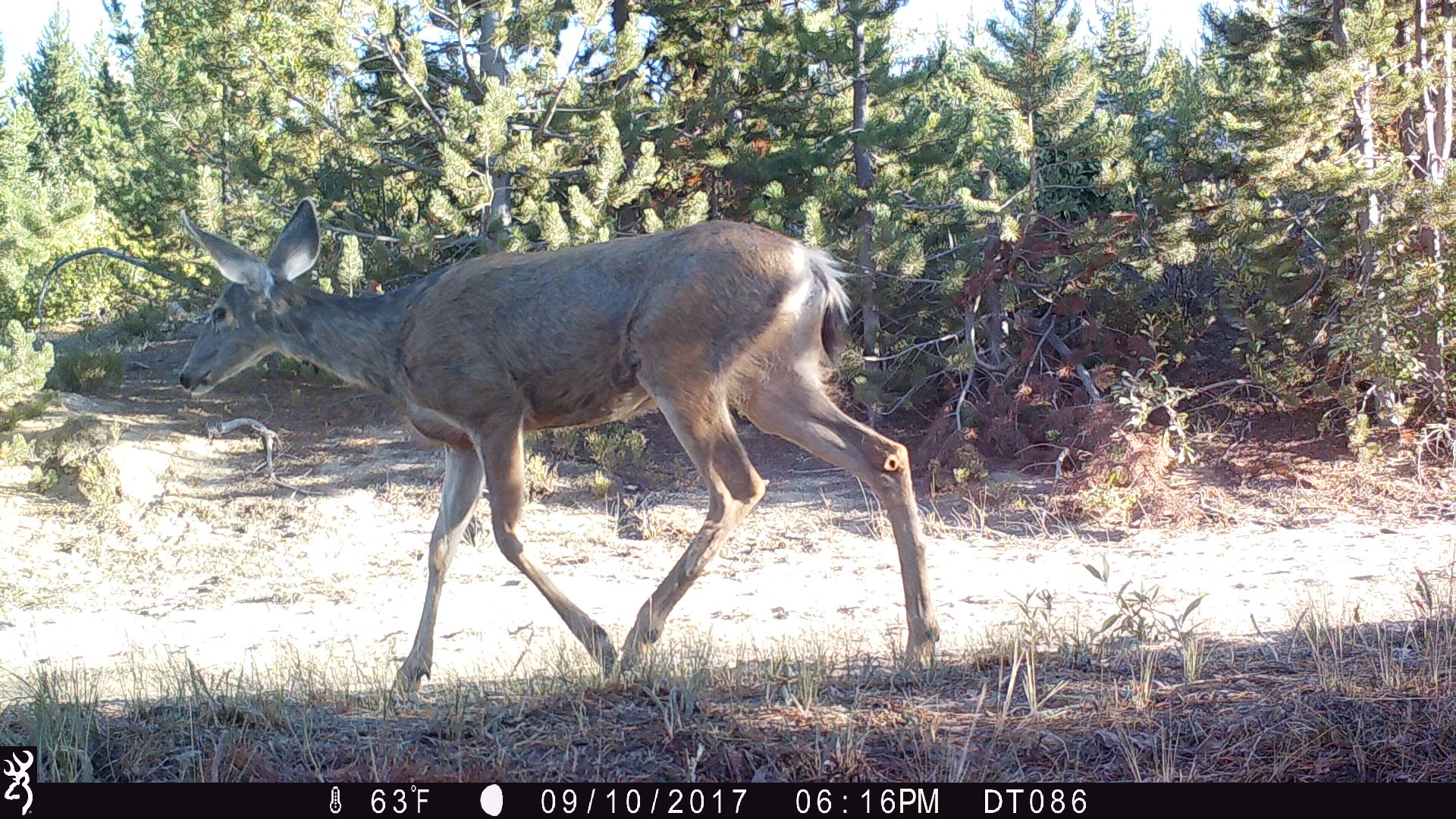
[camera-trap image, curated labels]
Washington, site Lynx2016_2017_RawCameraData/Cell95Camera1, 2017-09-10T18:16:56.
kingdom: Animalia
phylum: Chordata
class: Mammalia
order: Artiodactyla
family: Cervidae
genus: Odocoileus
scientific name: Odocoileus hemionus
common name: mule deer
Odocoileus hemionus (mule deer). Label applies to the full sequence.